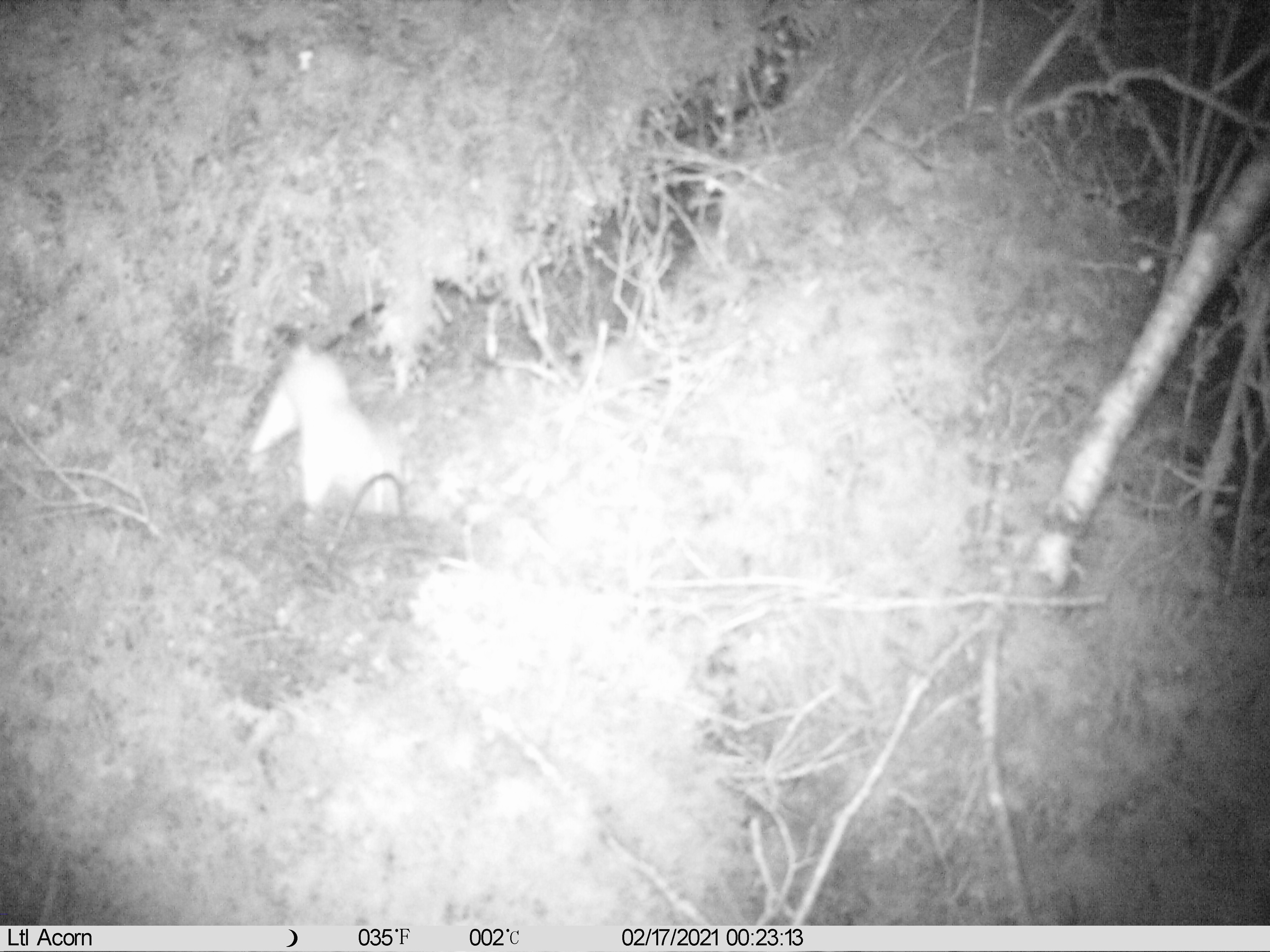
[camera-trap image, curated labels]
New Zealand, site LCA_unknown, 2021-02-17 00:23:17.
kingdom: Animalia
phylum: Chordata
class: Mammalia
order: Carnivora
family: Mustelidae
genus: Mustela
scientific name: Mustela erminea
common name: stoat